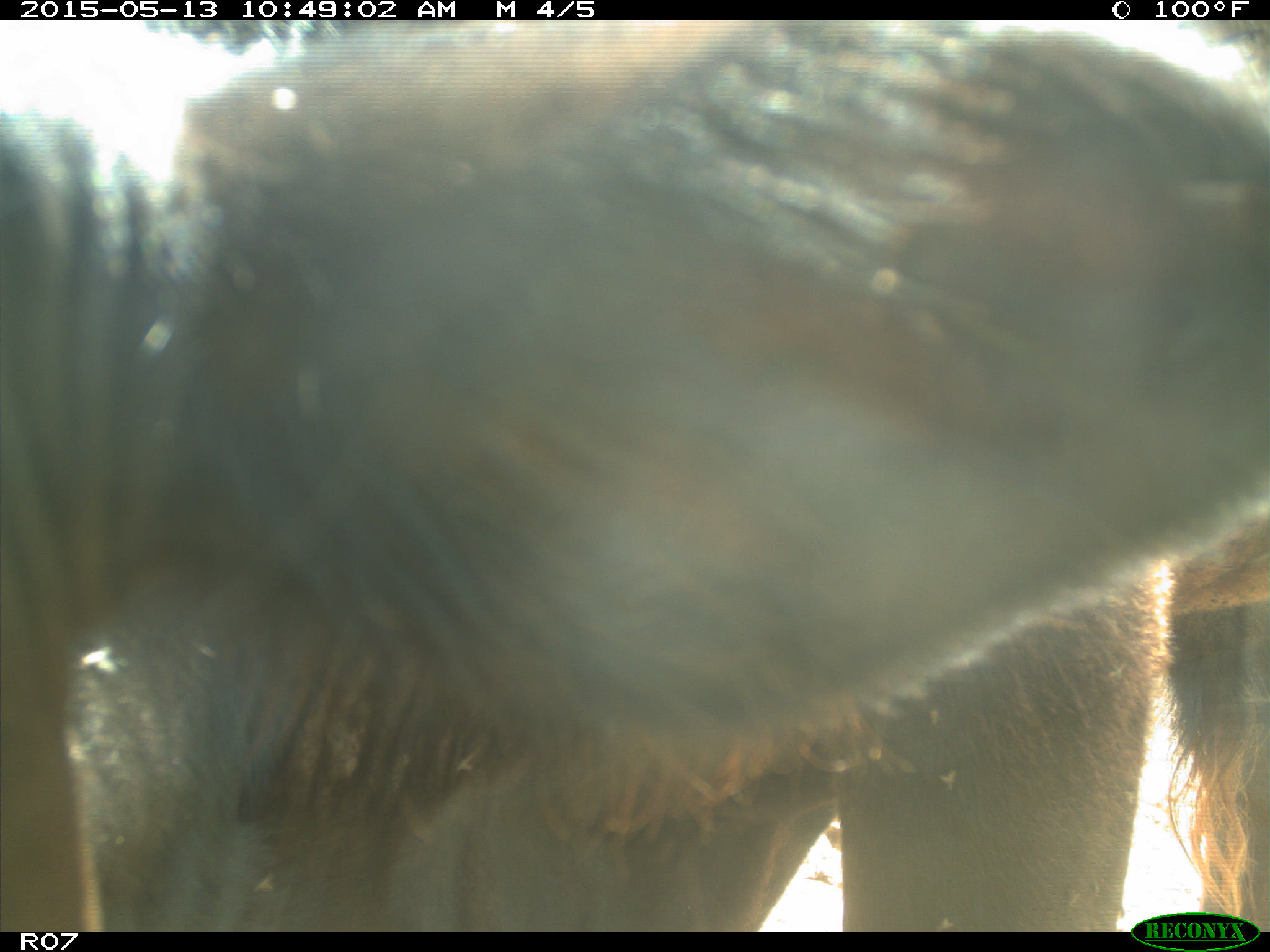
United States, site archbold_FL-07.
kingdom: Animalia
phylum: Chordata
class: Mammalia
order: Artiodactyla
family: Bovidae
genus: Bos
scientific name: Bos taurus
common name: domestic cow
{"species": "Bos taurus (domestic cow)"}